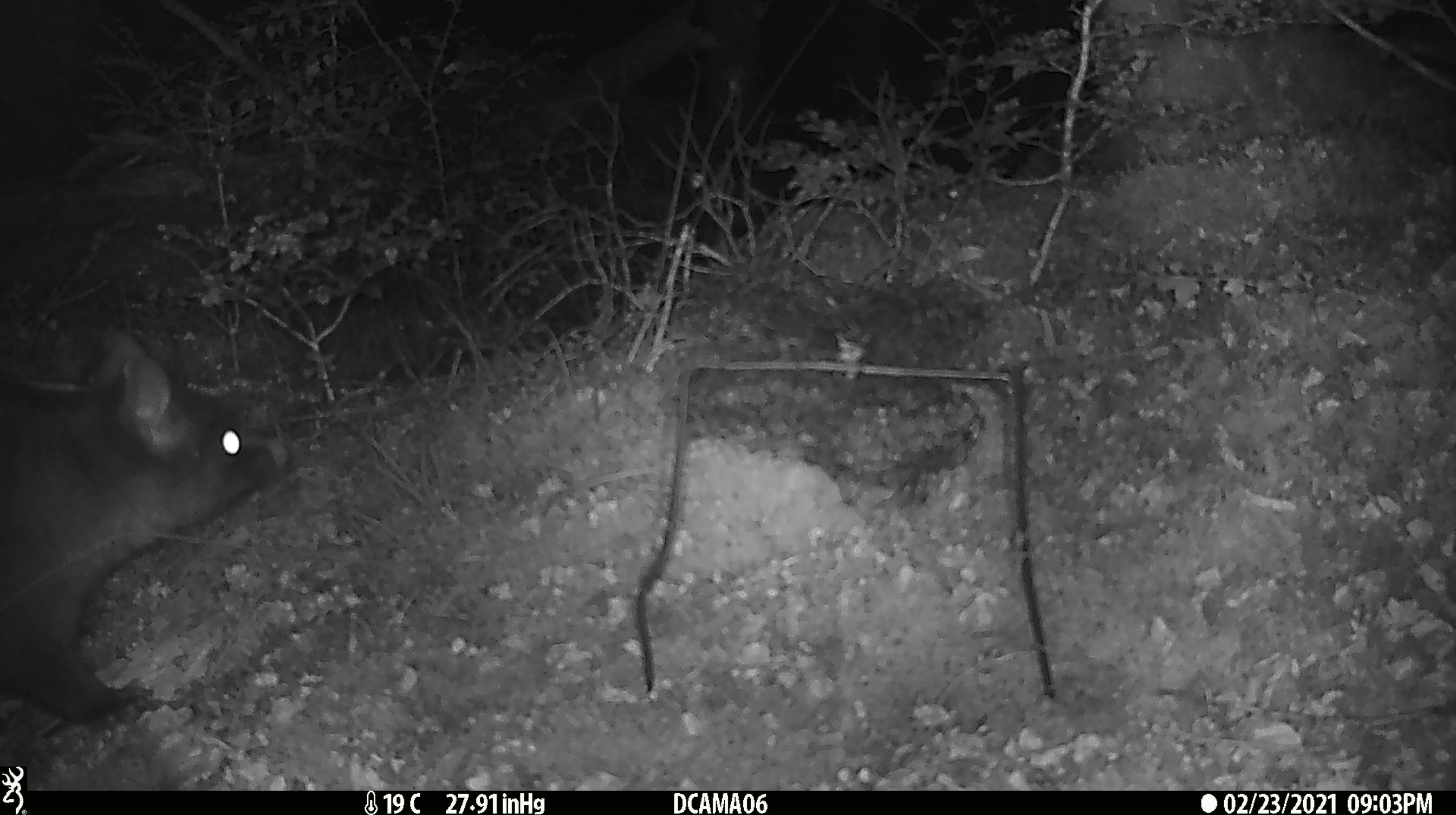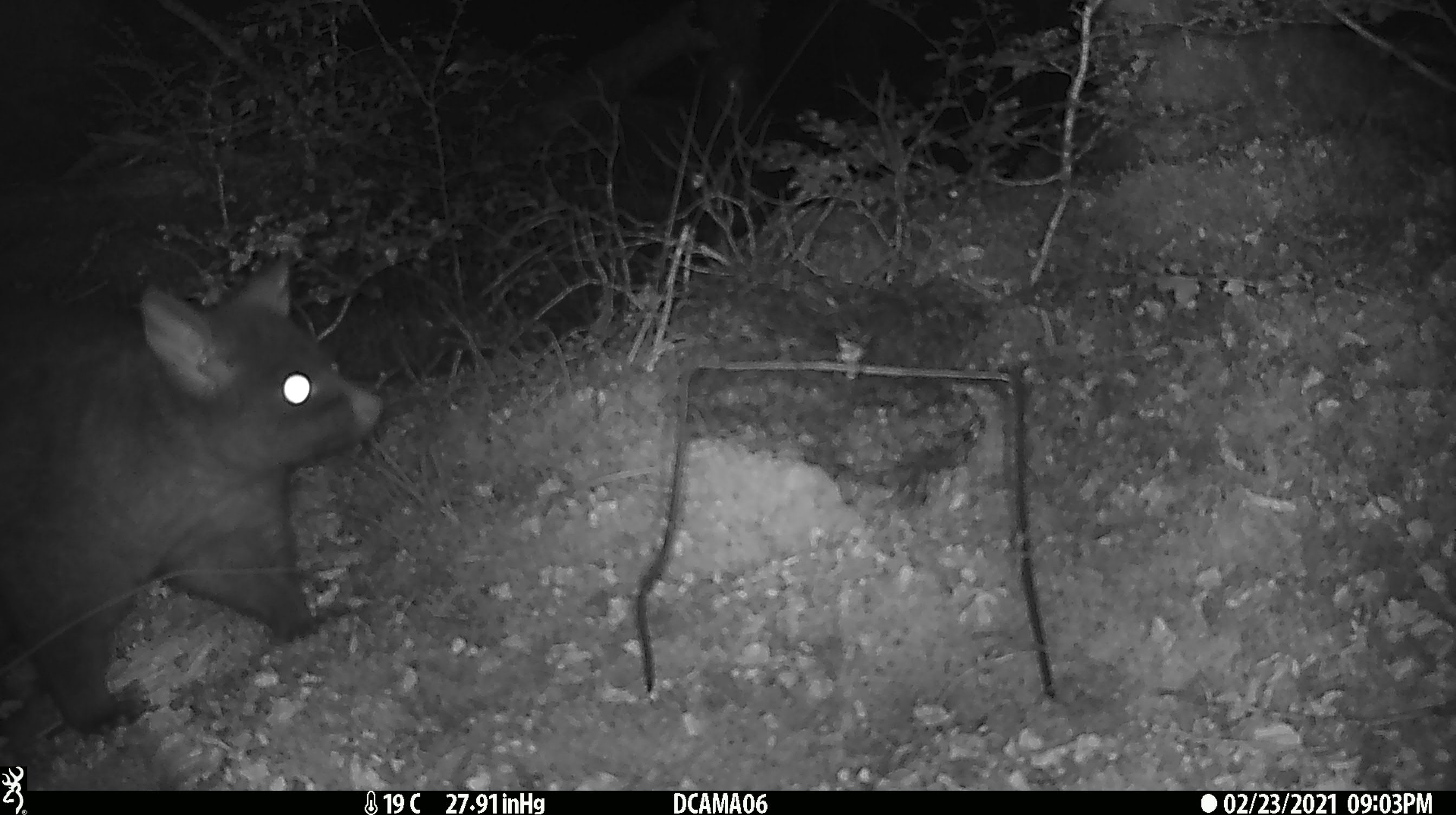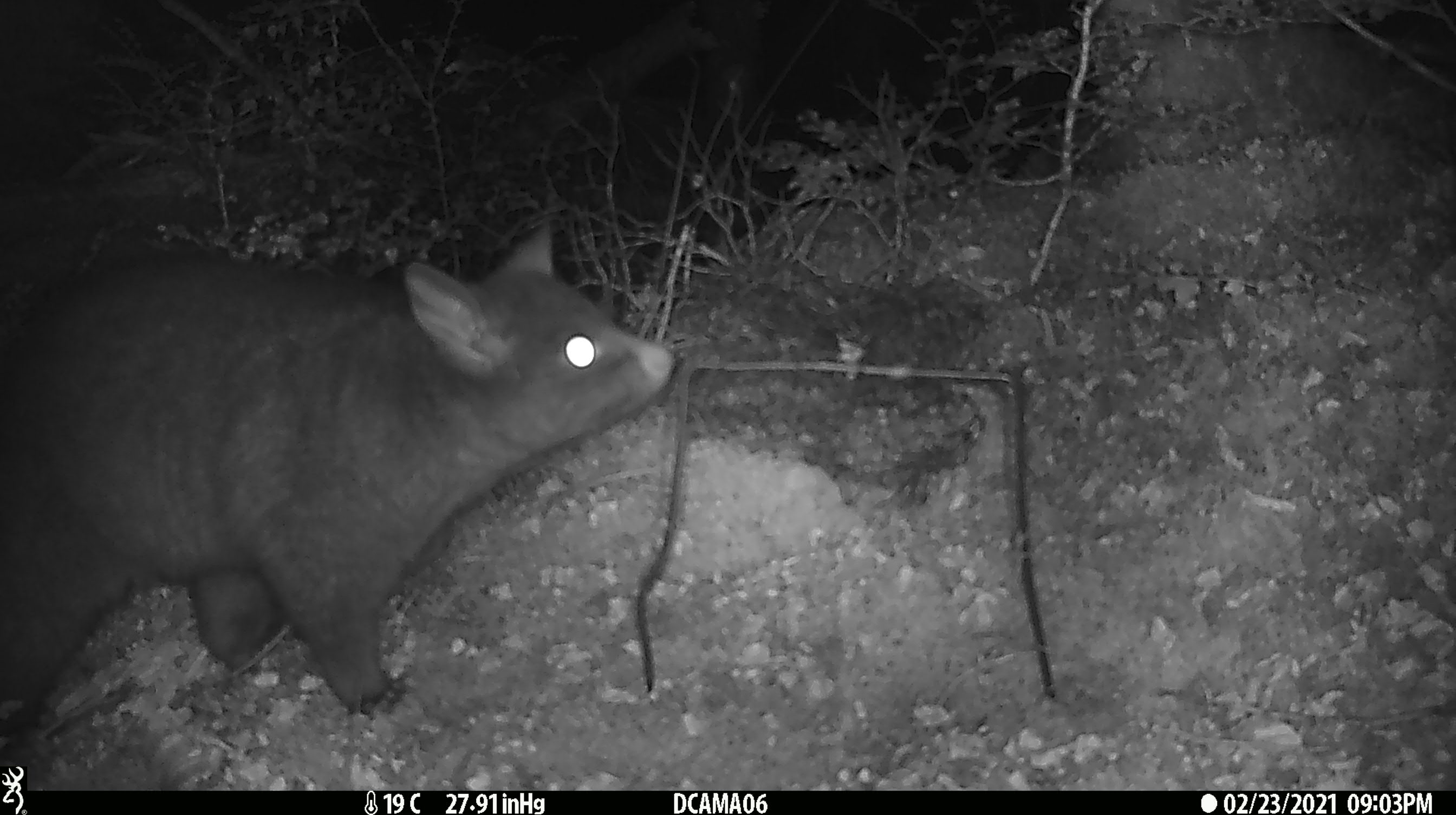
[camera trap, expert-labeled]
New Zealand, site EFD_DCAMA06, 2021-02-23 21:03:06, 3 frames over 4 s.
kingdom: Animalia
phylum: Chordata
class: Mammalia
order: Diprotodontia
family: Phalangeridae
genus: Trichosurus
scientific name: Trichosurus vulpecula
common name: common brushtail possum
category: possum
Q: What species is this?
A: Possum (common brushtail possum) (Trichosurus vulpecula).